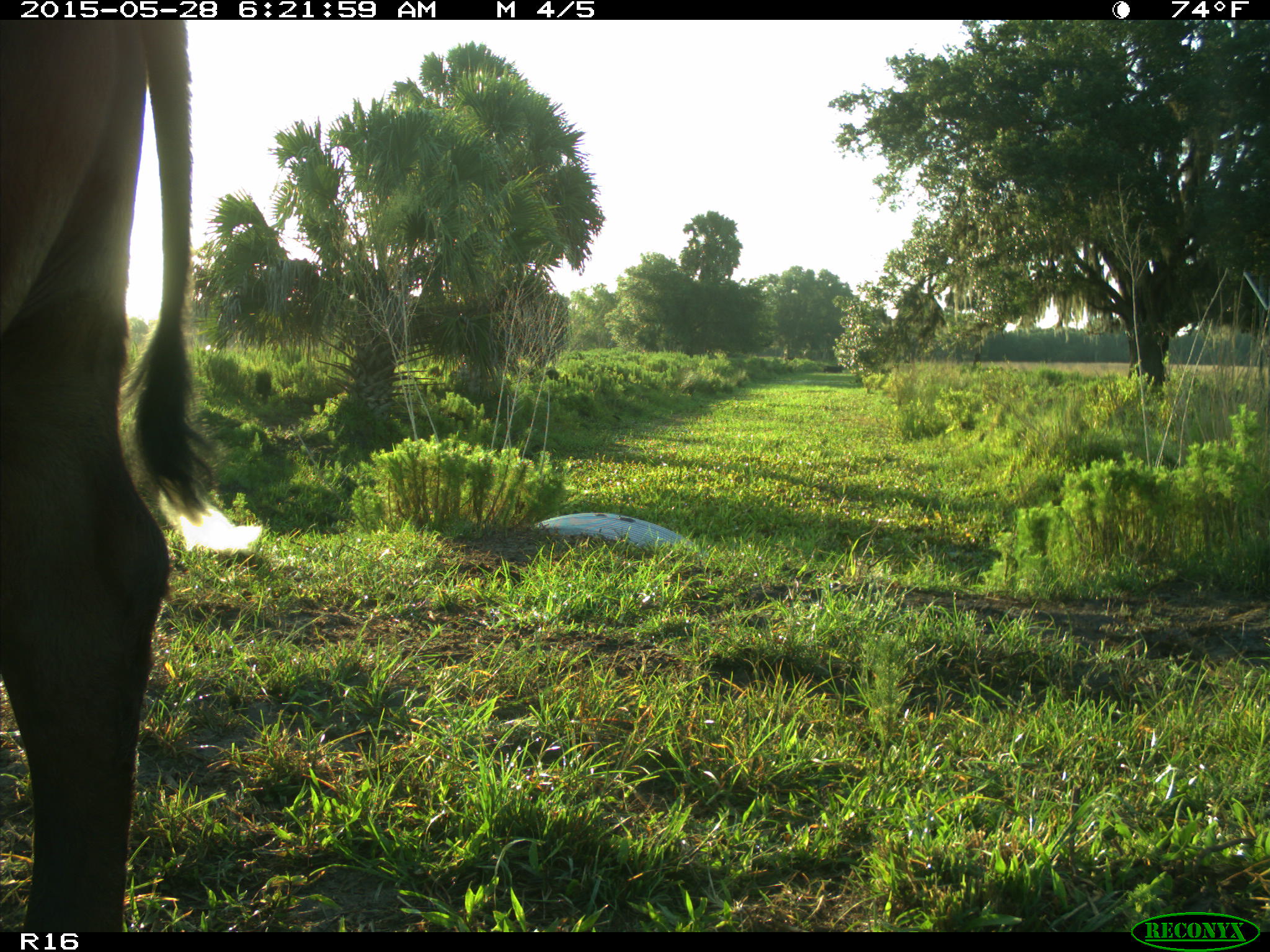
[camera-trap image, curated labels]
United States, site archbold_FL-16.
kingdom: Animalia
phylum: Chordata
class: Mammalia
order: Artiodactyla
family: Bovidae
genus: Bos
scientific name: Bos taurus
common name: domestic cow